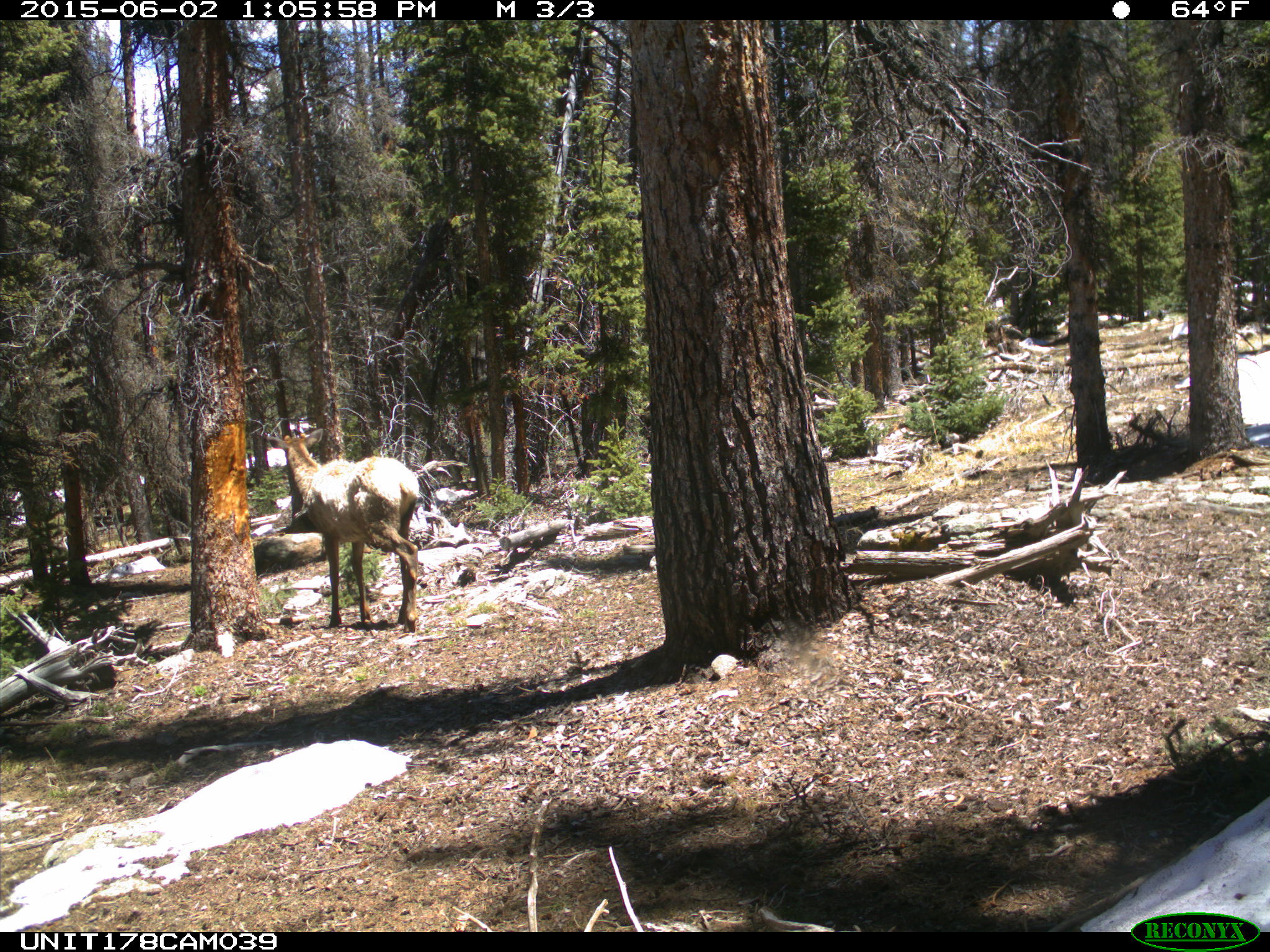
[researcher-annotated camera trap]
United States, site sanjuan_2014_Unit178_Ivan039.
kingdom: Animalia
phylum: Chordata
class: Mammalia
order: Artiodactyla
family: Cervidae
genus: Cervus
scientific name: Cervus elaphus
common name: red deer